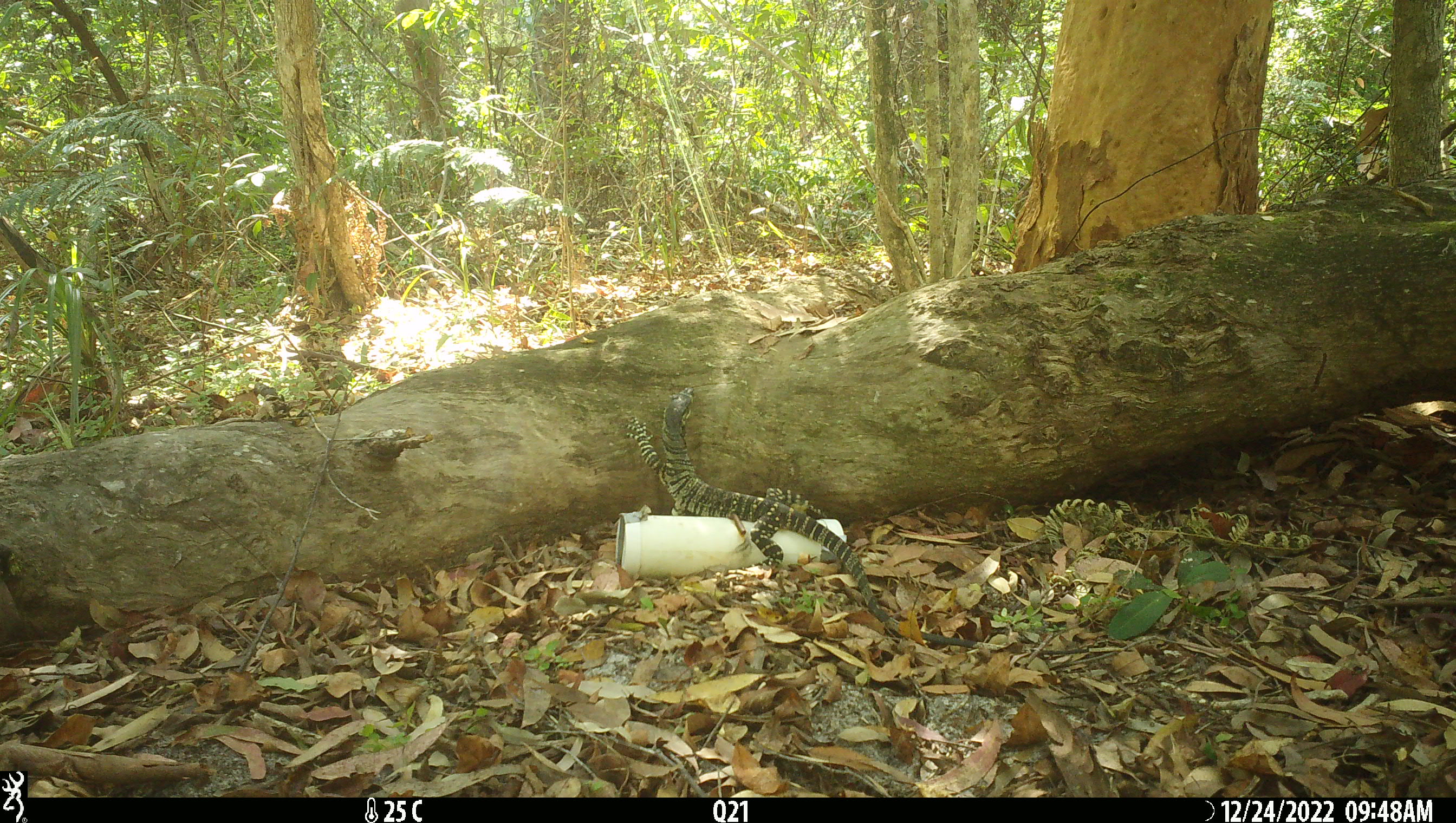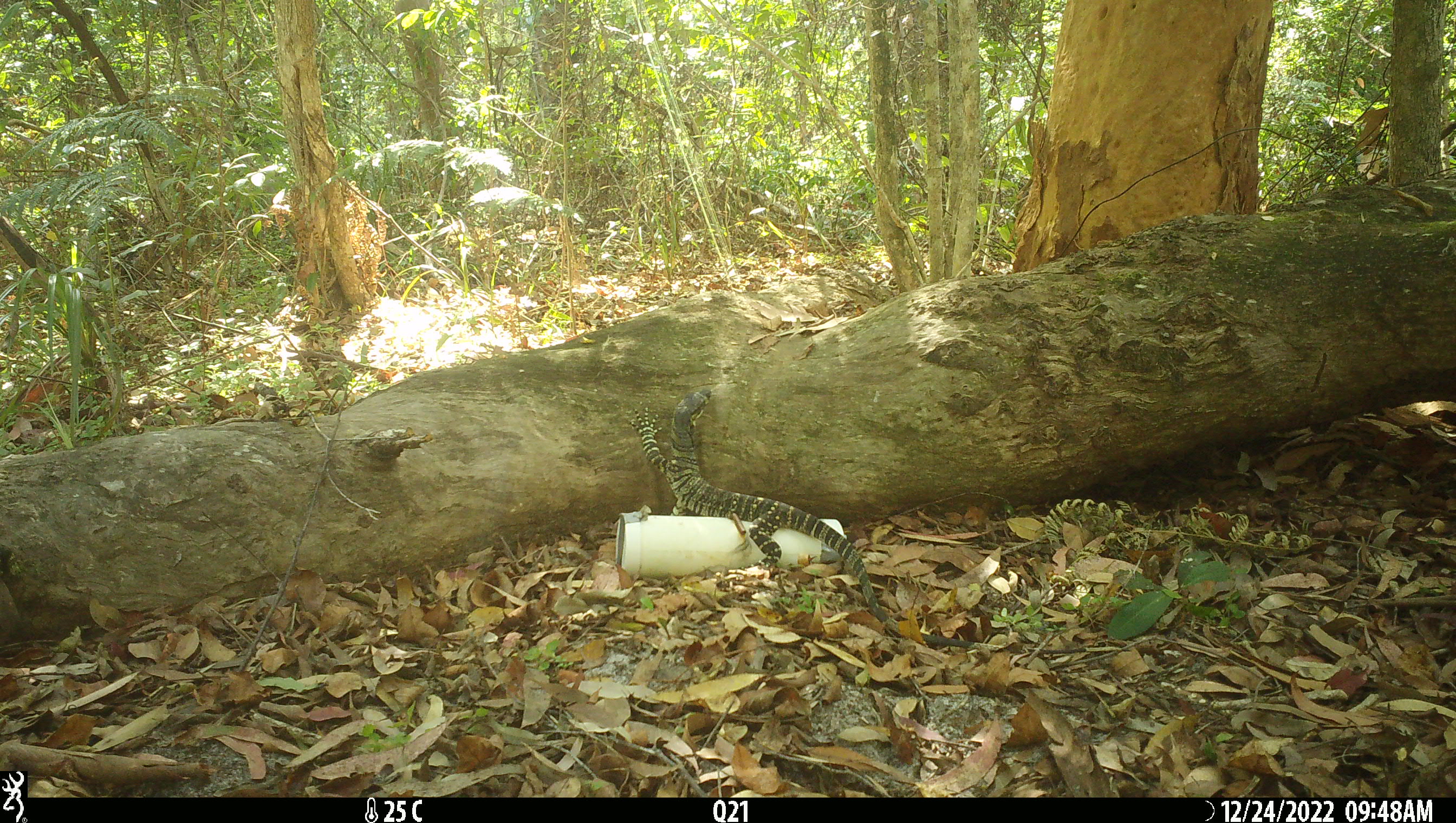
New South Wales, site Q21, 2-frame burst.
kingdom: Animalia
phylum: Chordata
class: Reptilia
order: Squamata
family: Varanidae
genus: Varanus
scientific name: Varanus varius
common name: lace monitor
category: goanna